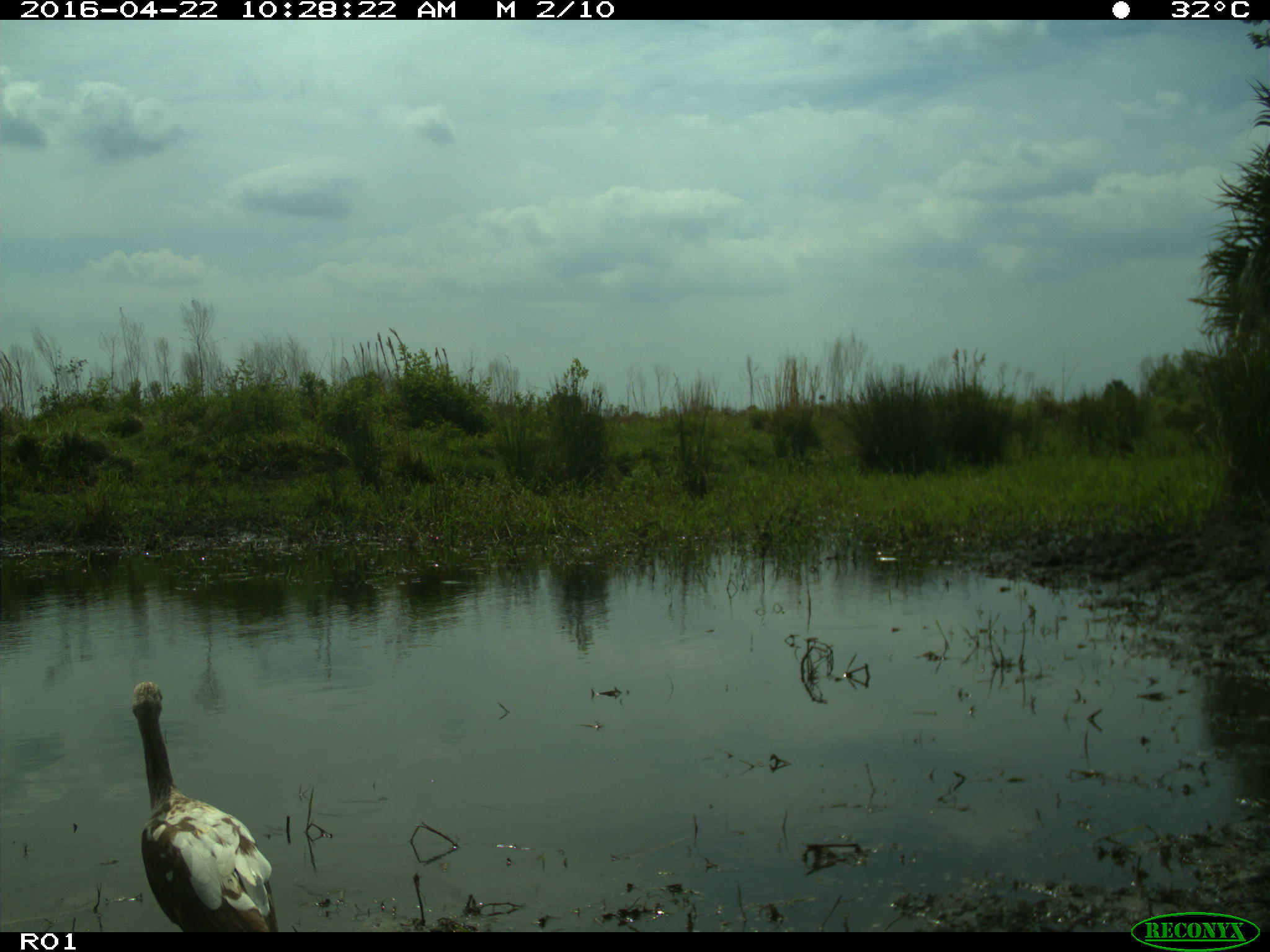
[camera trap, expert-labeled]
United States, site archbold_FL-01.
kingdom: Animalia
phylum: Chordata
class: Aves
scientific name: Aves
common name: birds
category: unidentified bird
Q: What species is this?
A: Unidentified bird (birds) (Aves).